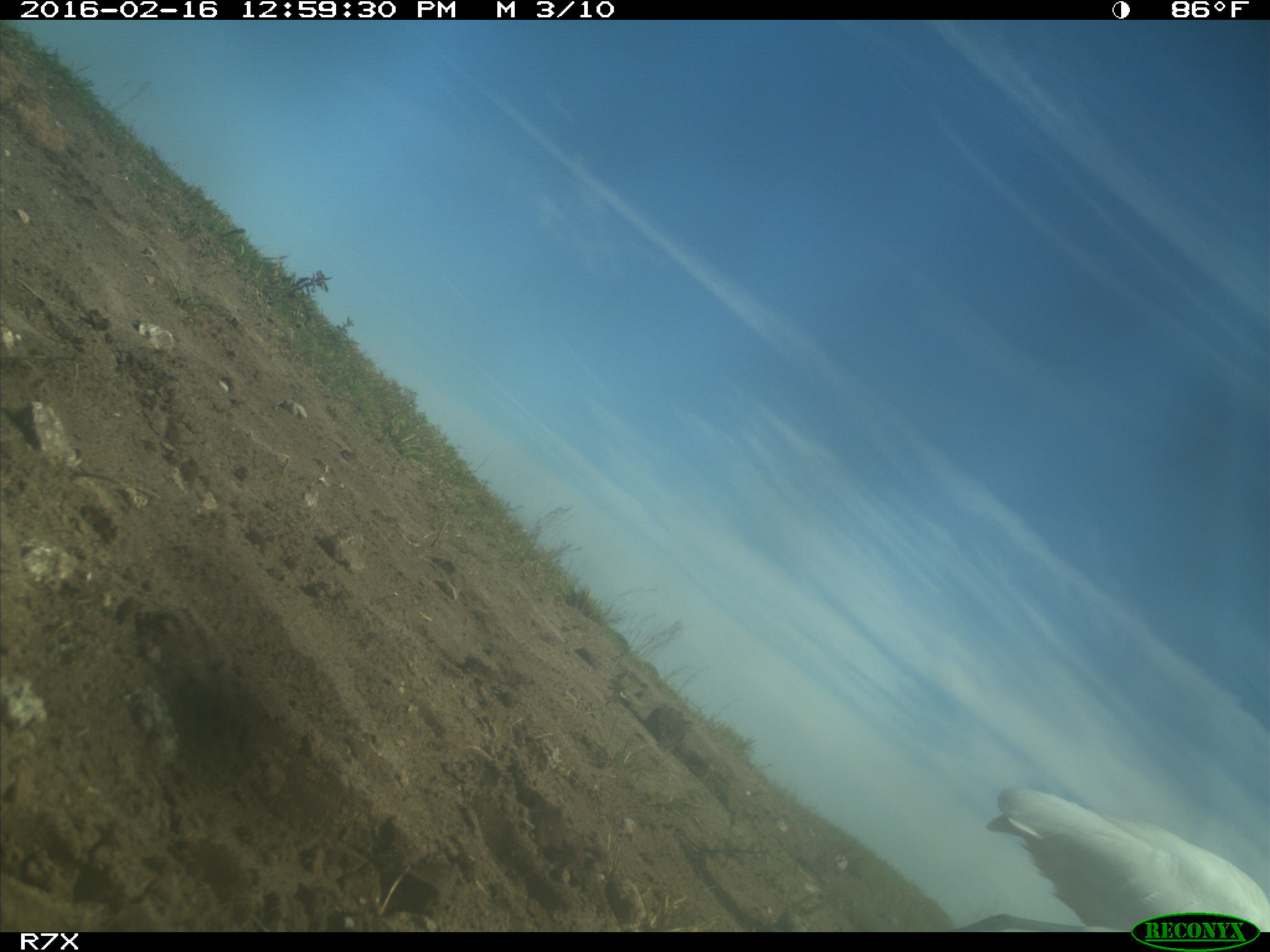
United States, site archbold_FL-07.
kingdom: Animalia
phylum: Chordata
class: Aves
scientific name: Aves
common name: birds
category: unidentified bird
Unidentified bird (birds) (Aves).